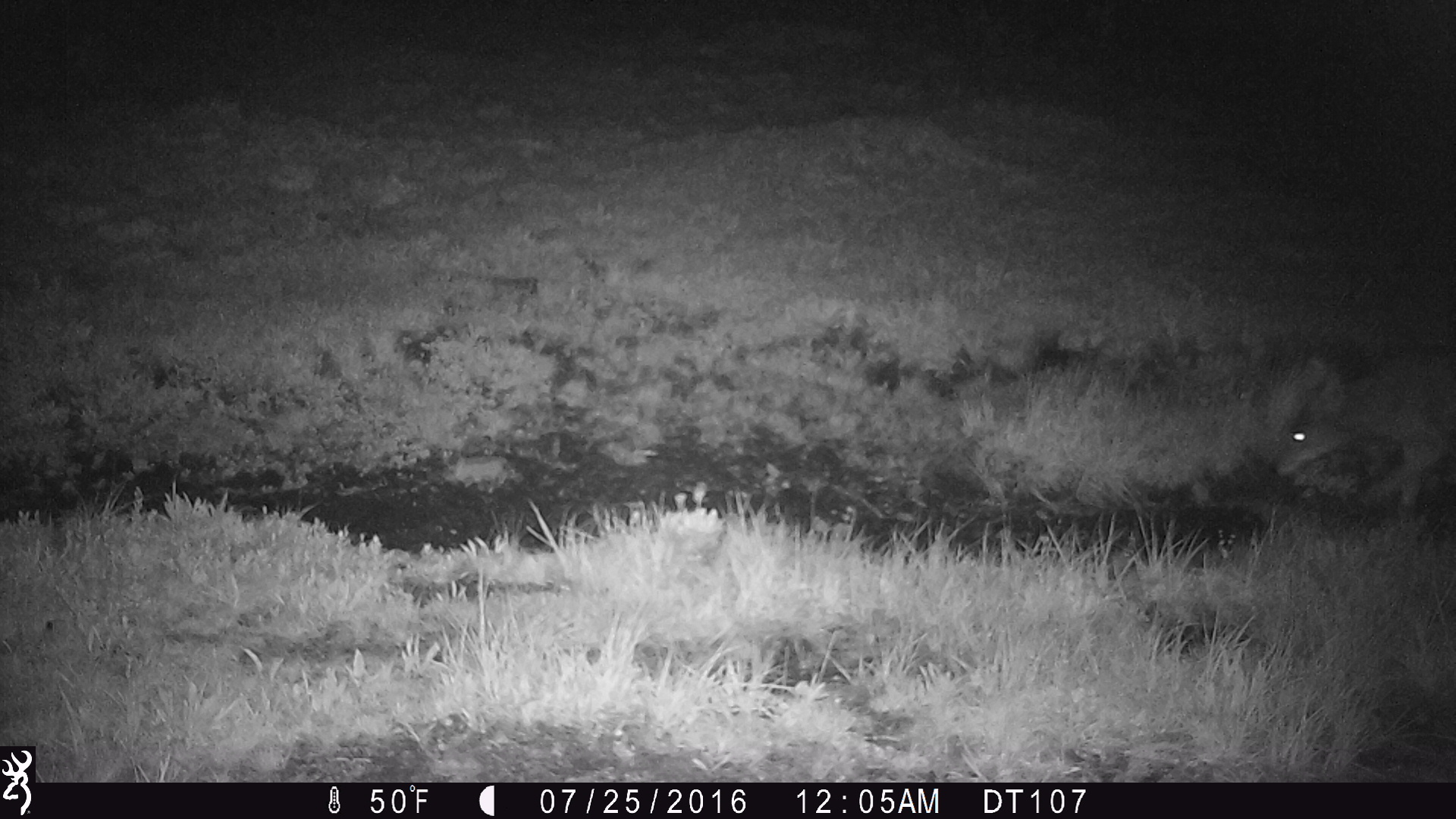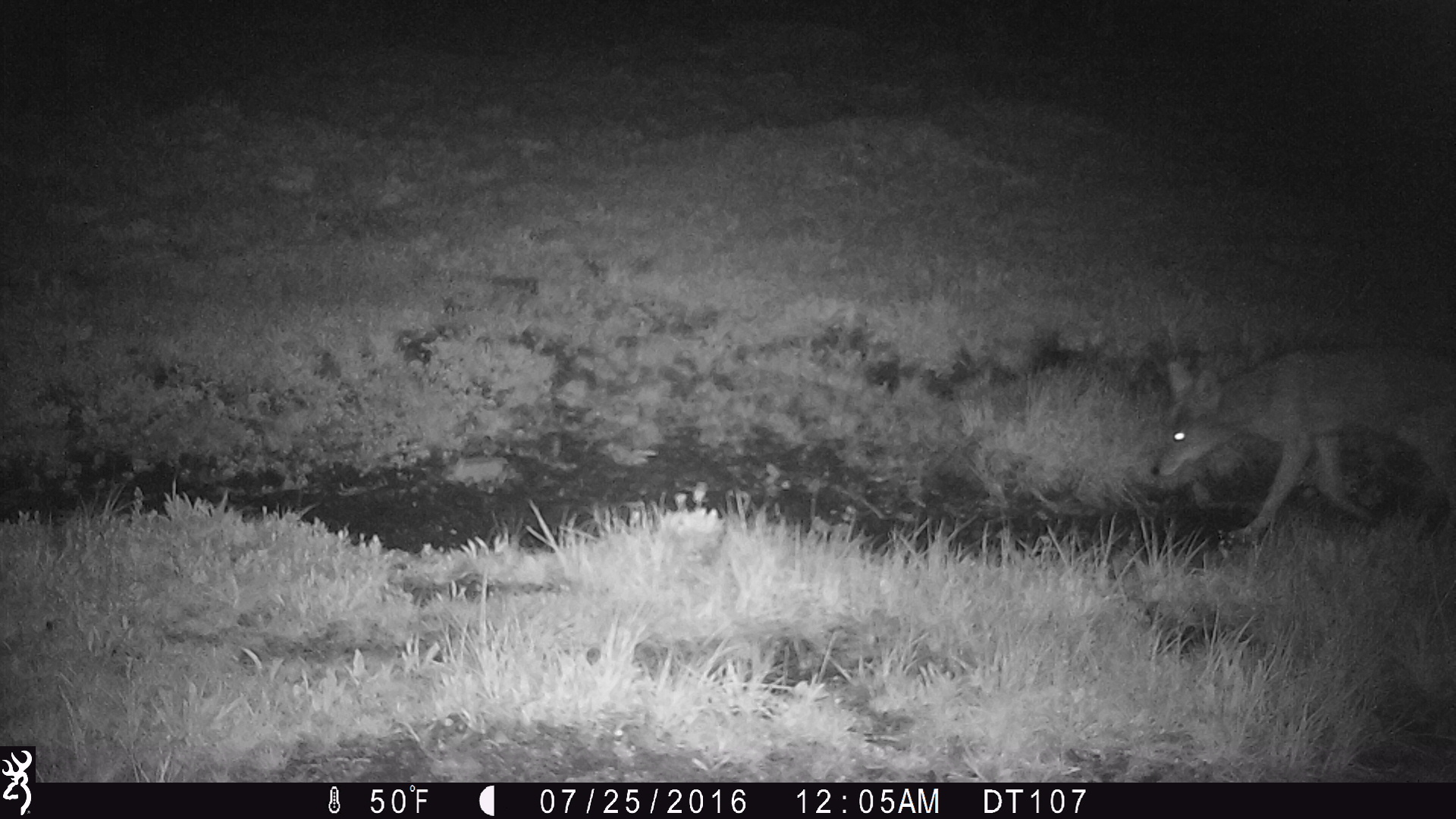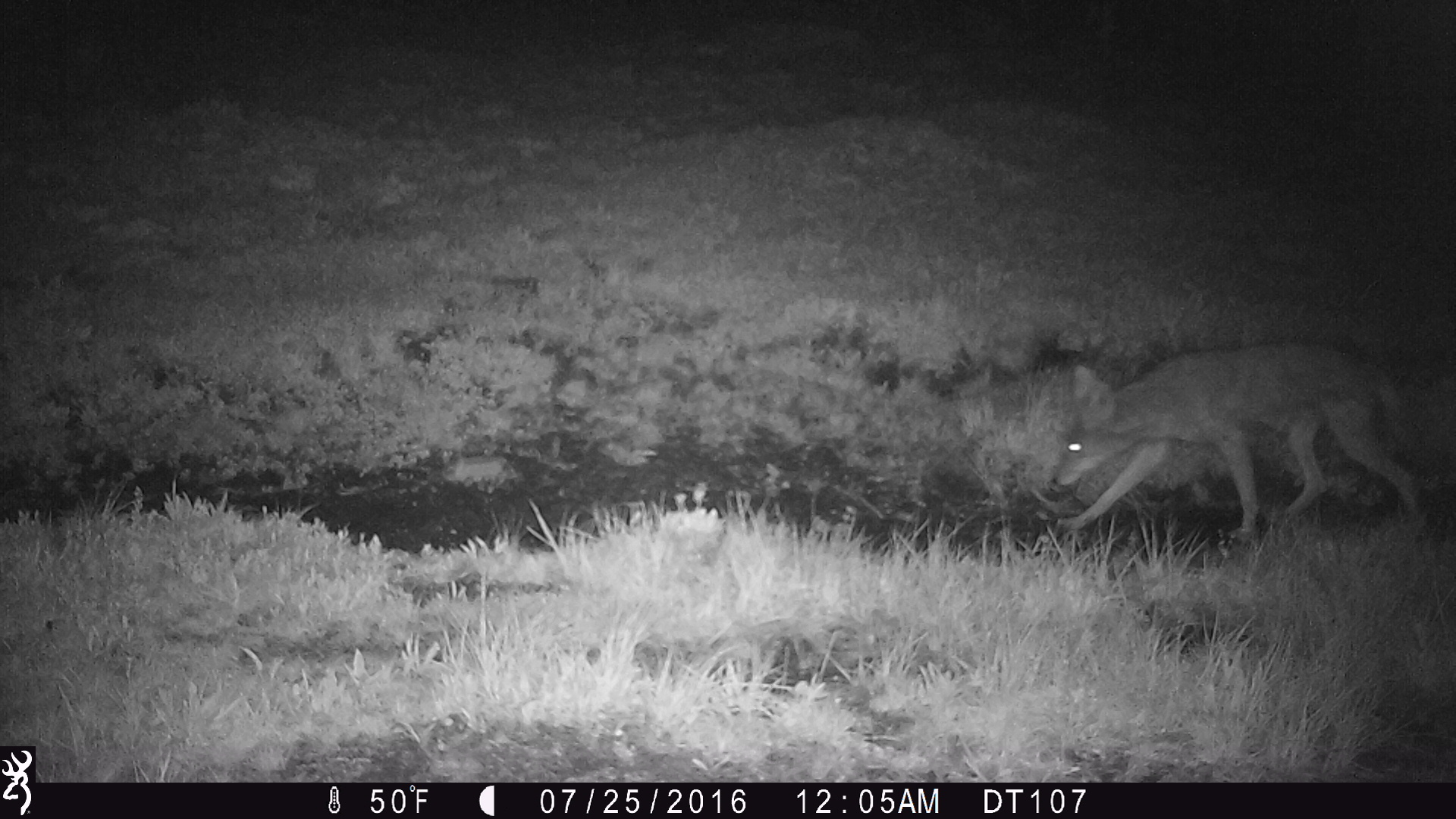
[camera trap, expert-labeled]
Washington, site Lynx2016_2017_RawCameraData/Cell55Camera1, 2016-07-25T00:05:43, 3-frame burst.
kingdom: Animalia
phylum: Chordata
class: Mammalia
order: Carnivora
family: Canidae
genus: Canis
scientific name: Canis latrans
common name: coyote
Canis latrans (coyote). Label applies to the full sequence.